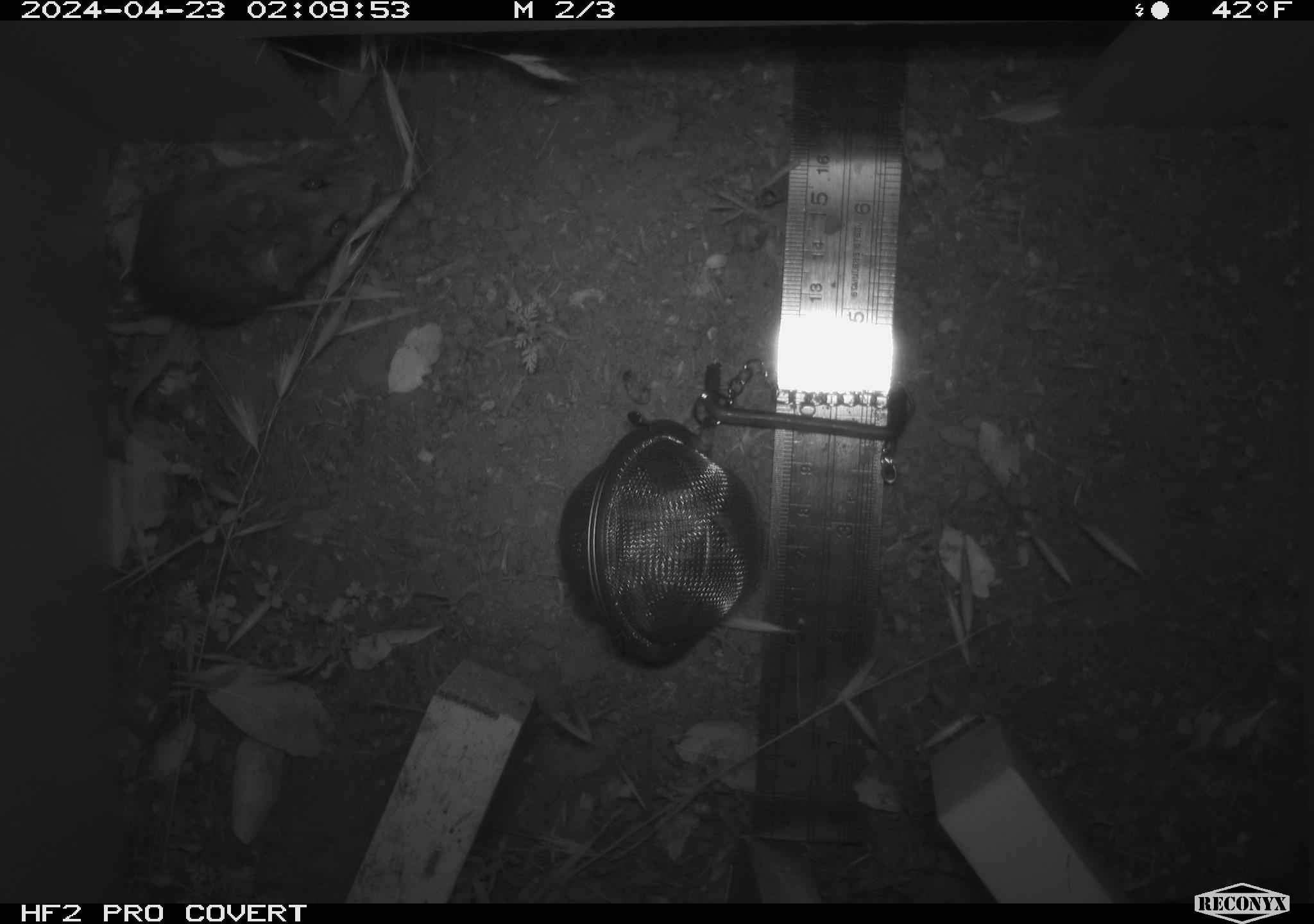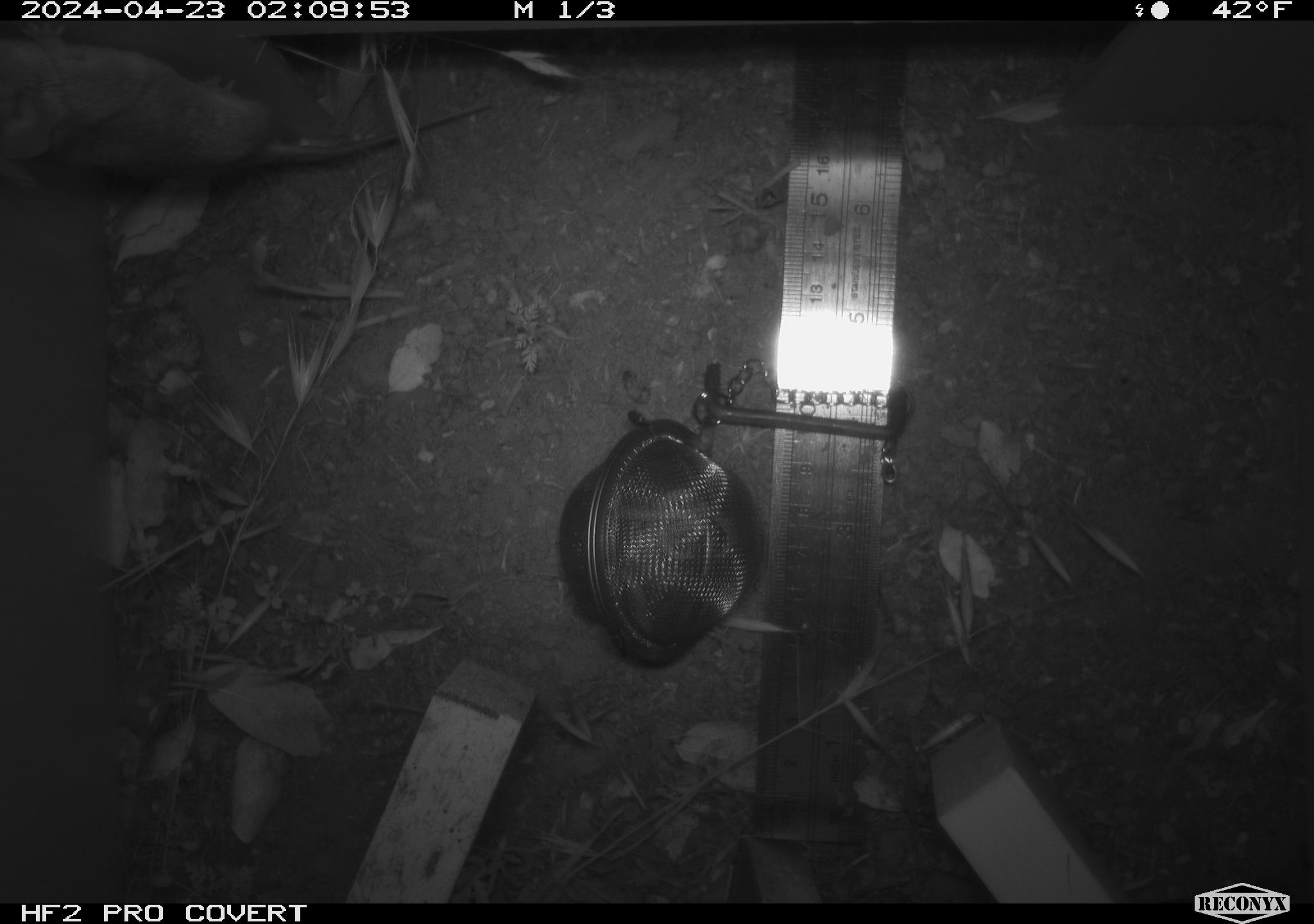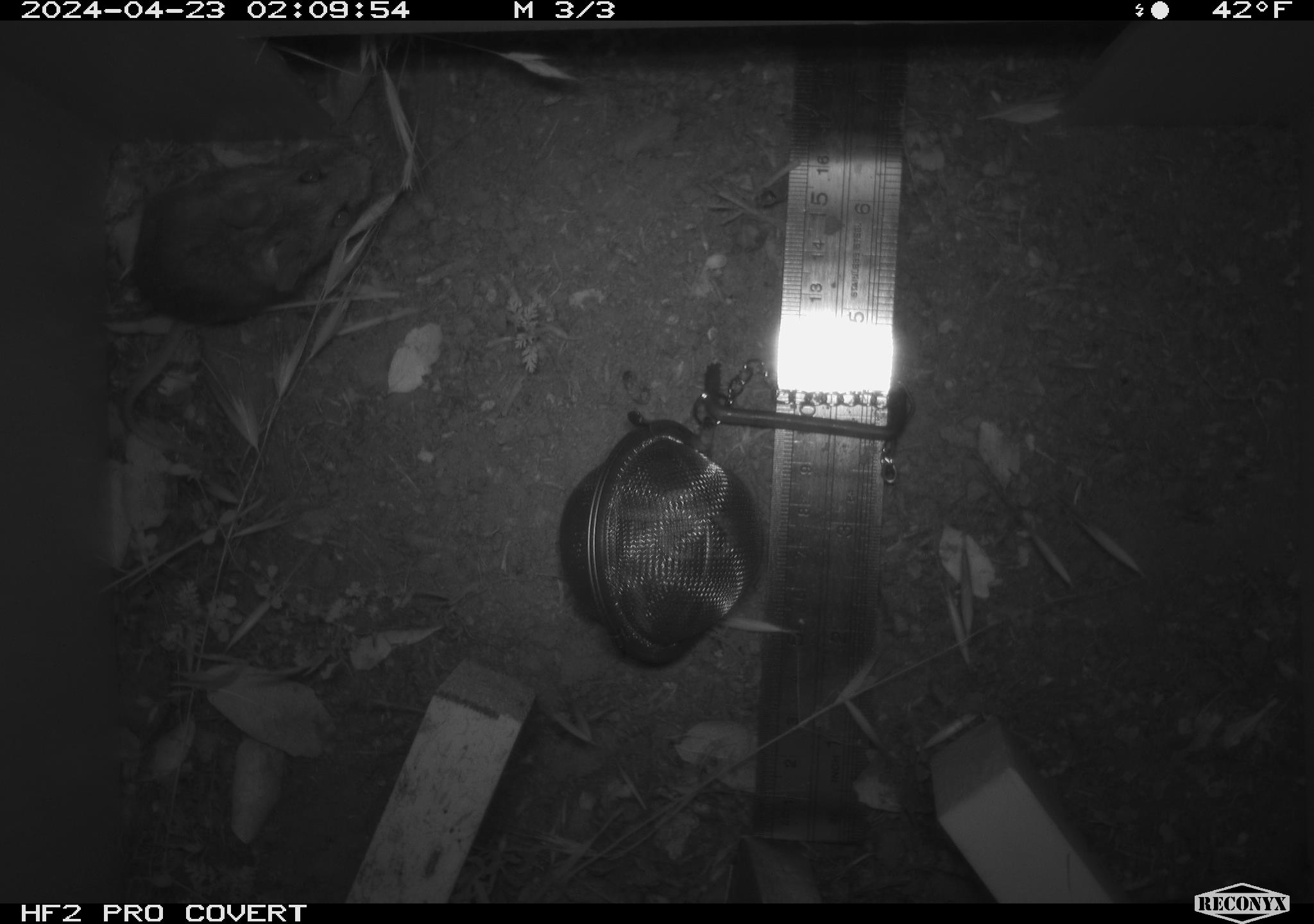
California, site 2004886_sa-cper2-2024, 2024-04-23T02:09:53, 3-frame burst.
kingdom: Animalia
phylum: Chordata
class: Mammalia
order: Rodentia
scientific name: Rodentia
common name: rodent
Rodent (Rodentia).